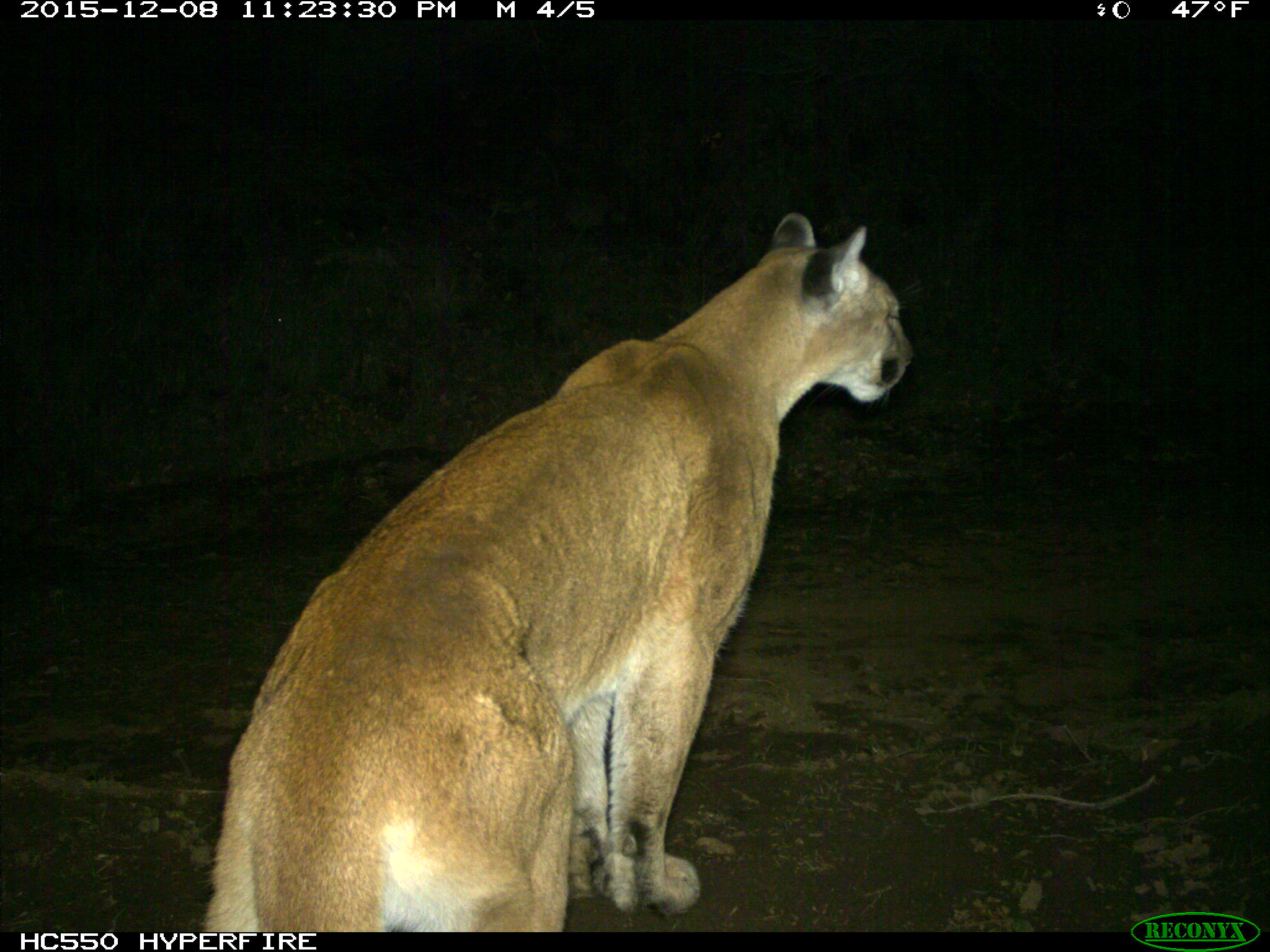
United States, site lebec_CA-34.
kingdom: Animalia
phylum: Chordata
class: Mammalia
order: Carnivora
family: Felidae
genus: Puma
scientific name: Puma concolor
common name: mountain lion